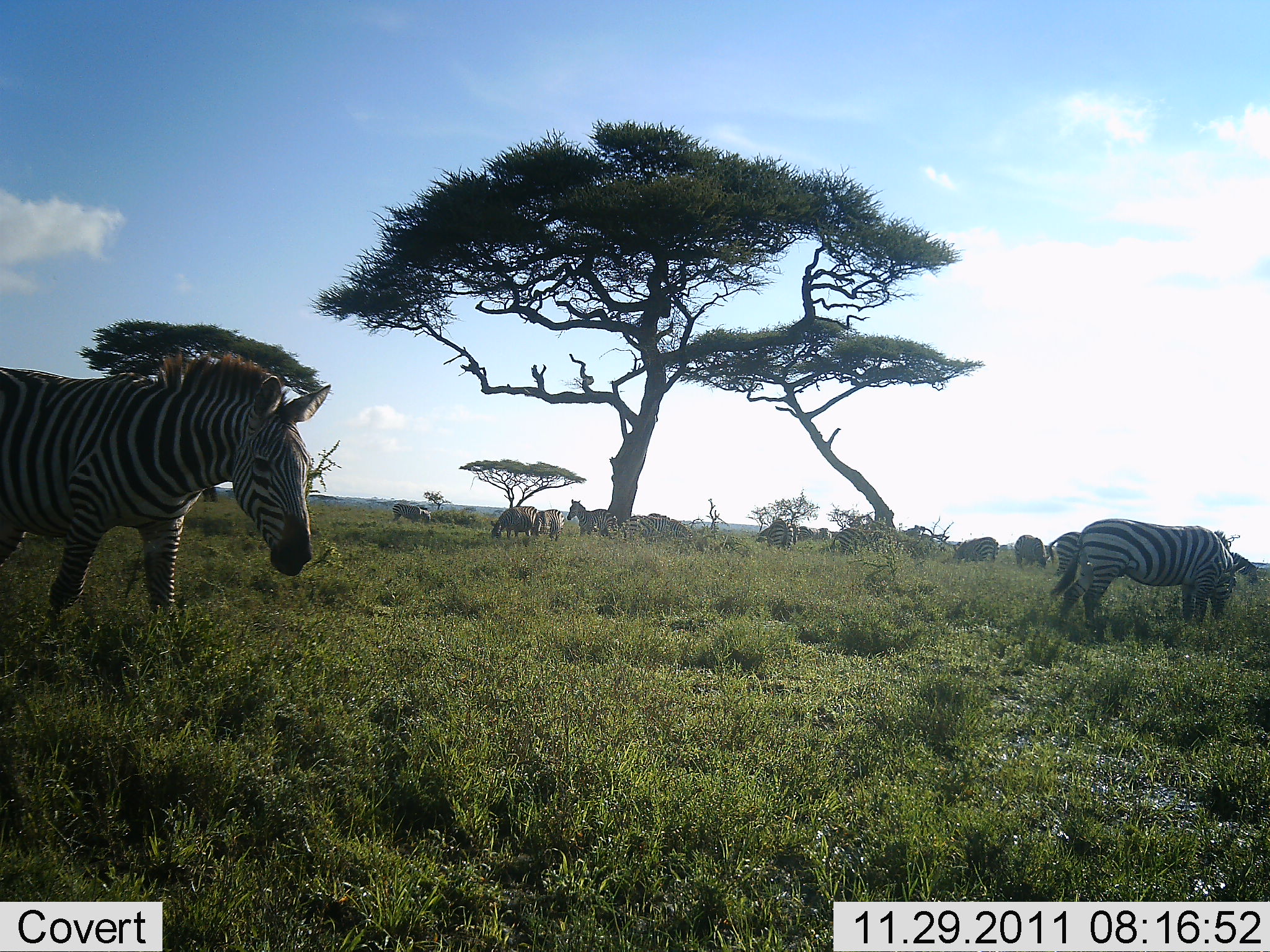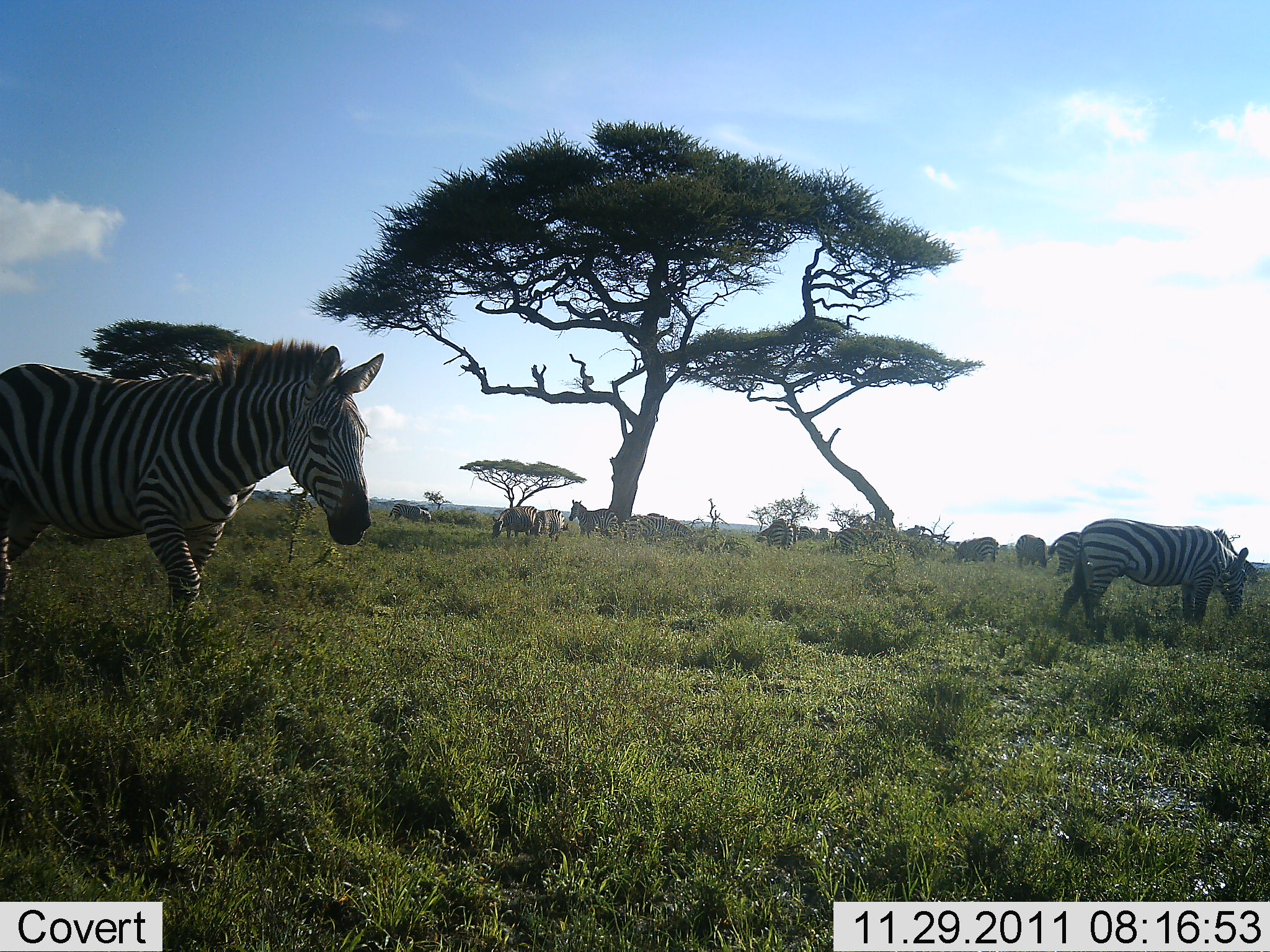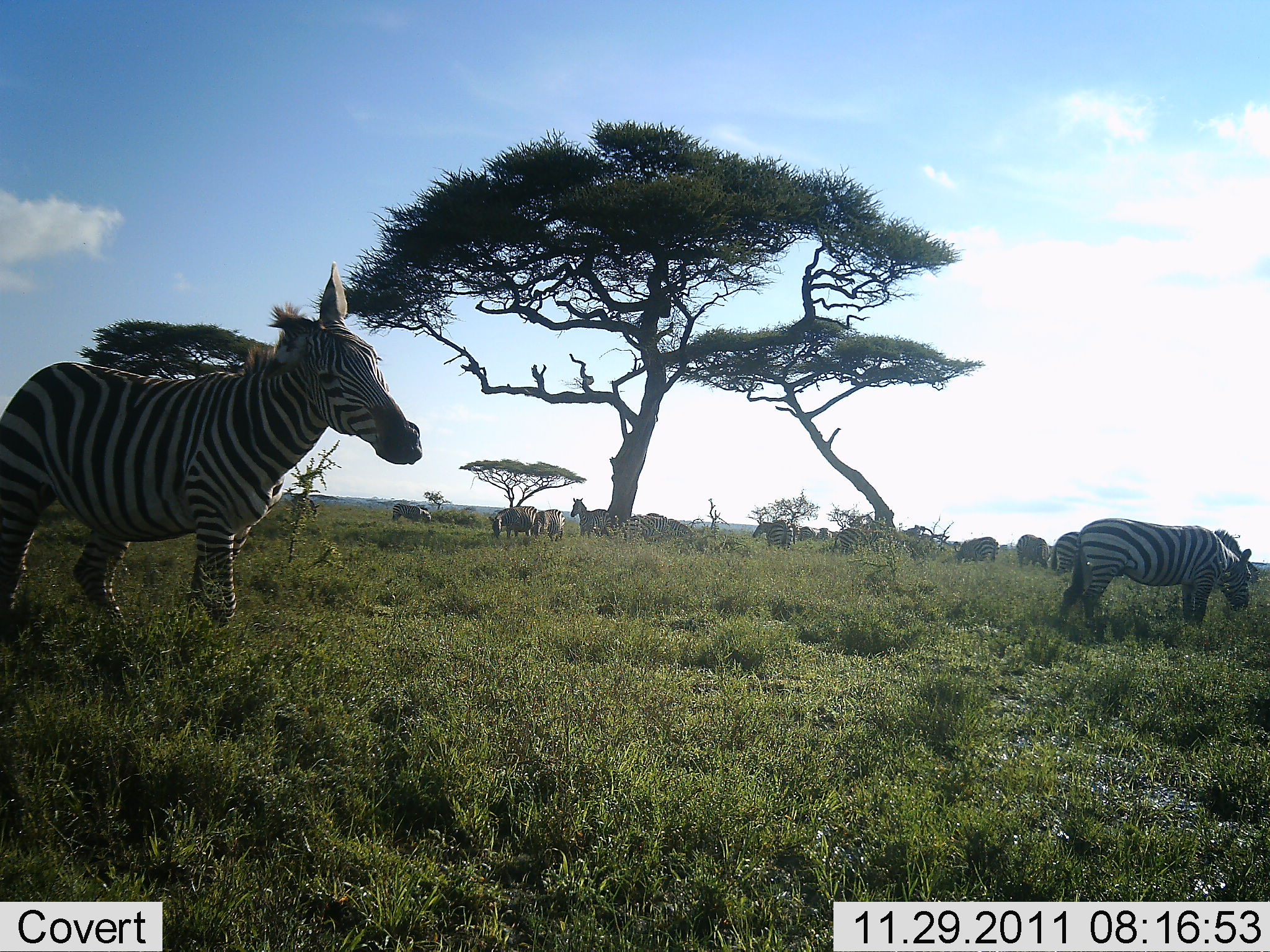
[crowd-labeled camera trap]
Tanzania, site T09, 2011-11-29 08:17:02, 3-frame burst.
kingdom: Animalia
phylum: Chordata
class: Mammalia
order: Perissodactyla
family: Equidae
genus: Equus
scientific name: Equus quagga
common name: plains zebra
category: zebra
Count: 11-50.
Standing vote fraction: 62%.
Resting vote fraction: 6%.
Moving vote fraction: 50%.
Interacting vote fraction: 6%.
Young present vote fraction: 6%.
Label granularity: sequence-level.